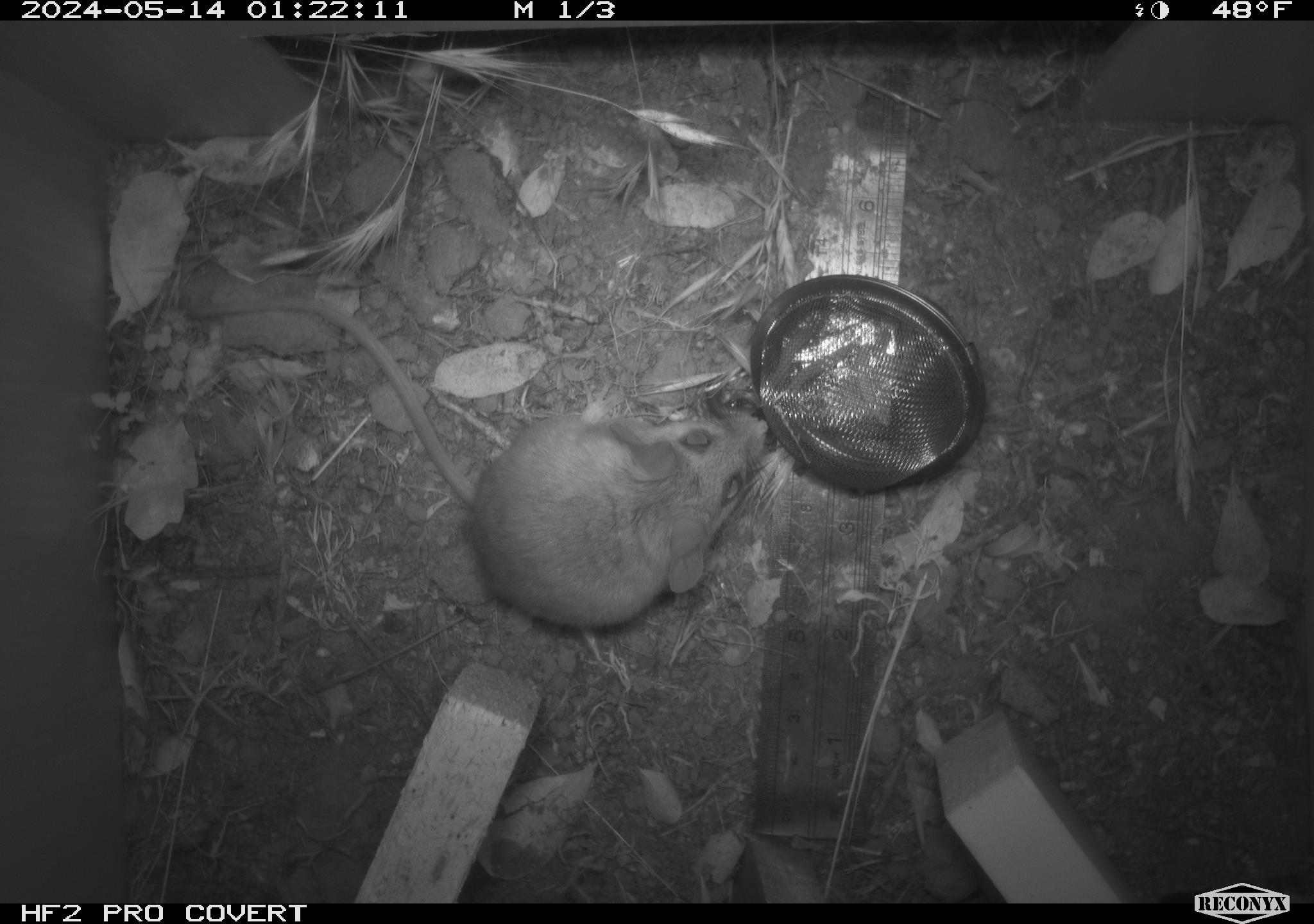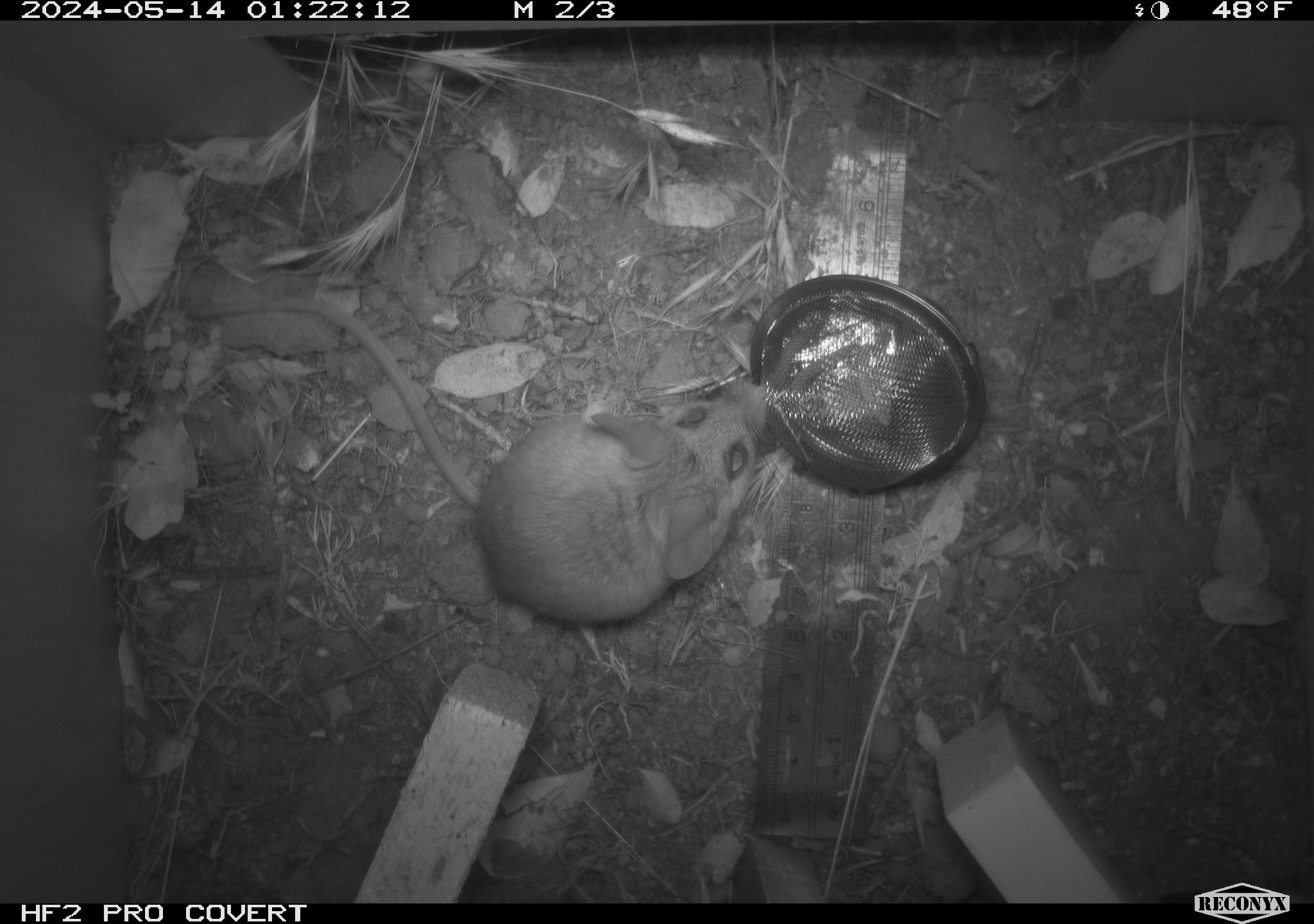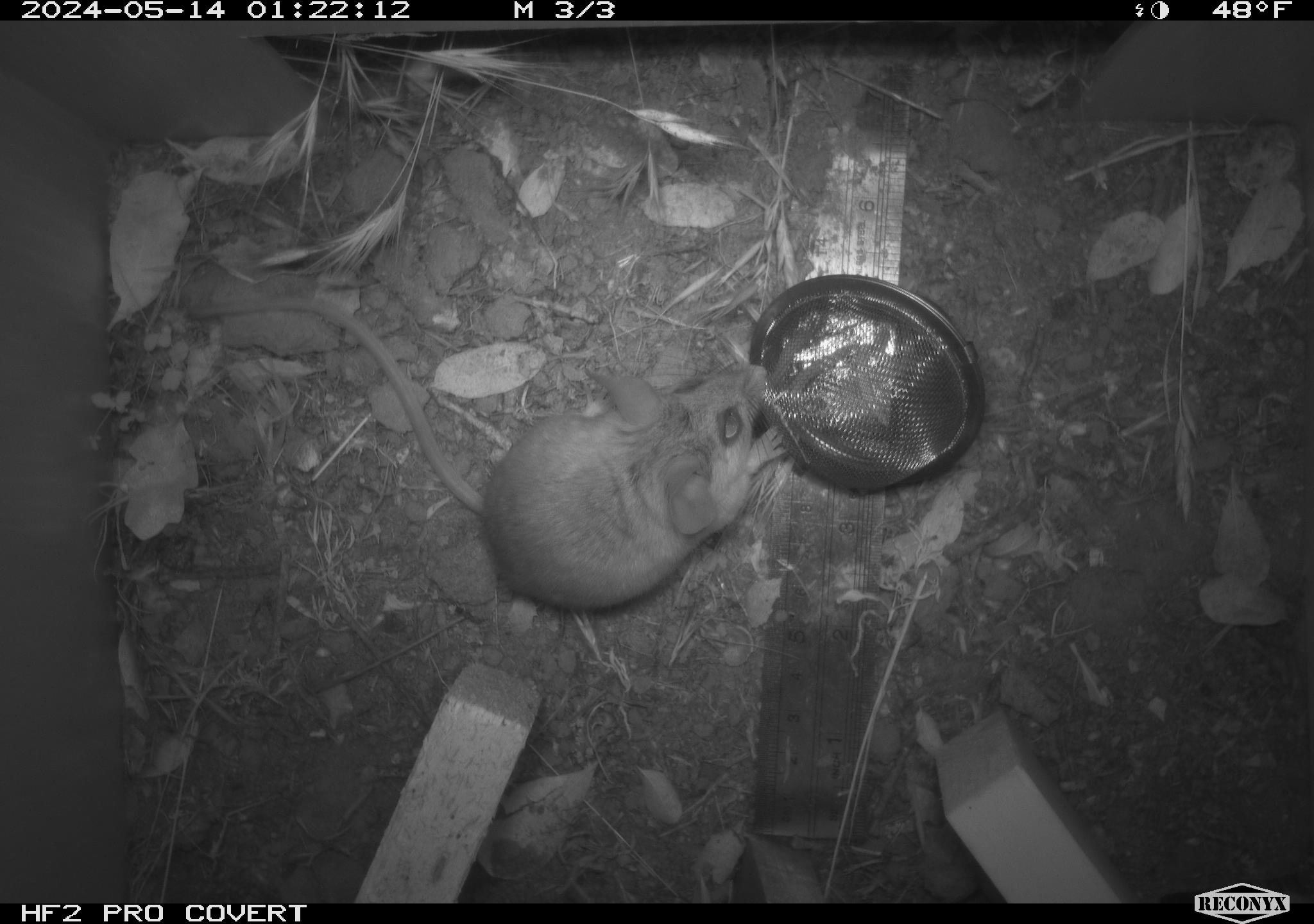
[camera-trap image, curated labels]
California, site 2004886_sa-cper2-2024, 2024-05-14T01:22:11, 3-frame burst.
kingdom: Animalia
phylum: Chordata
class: Mammalia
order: Rodentia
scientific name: Rodentia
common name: rodent